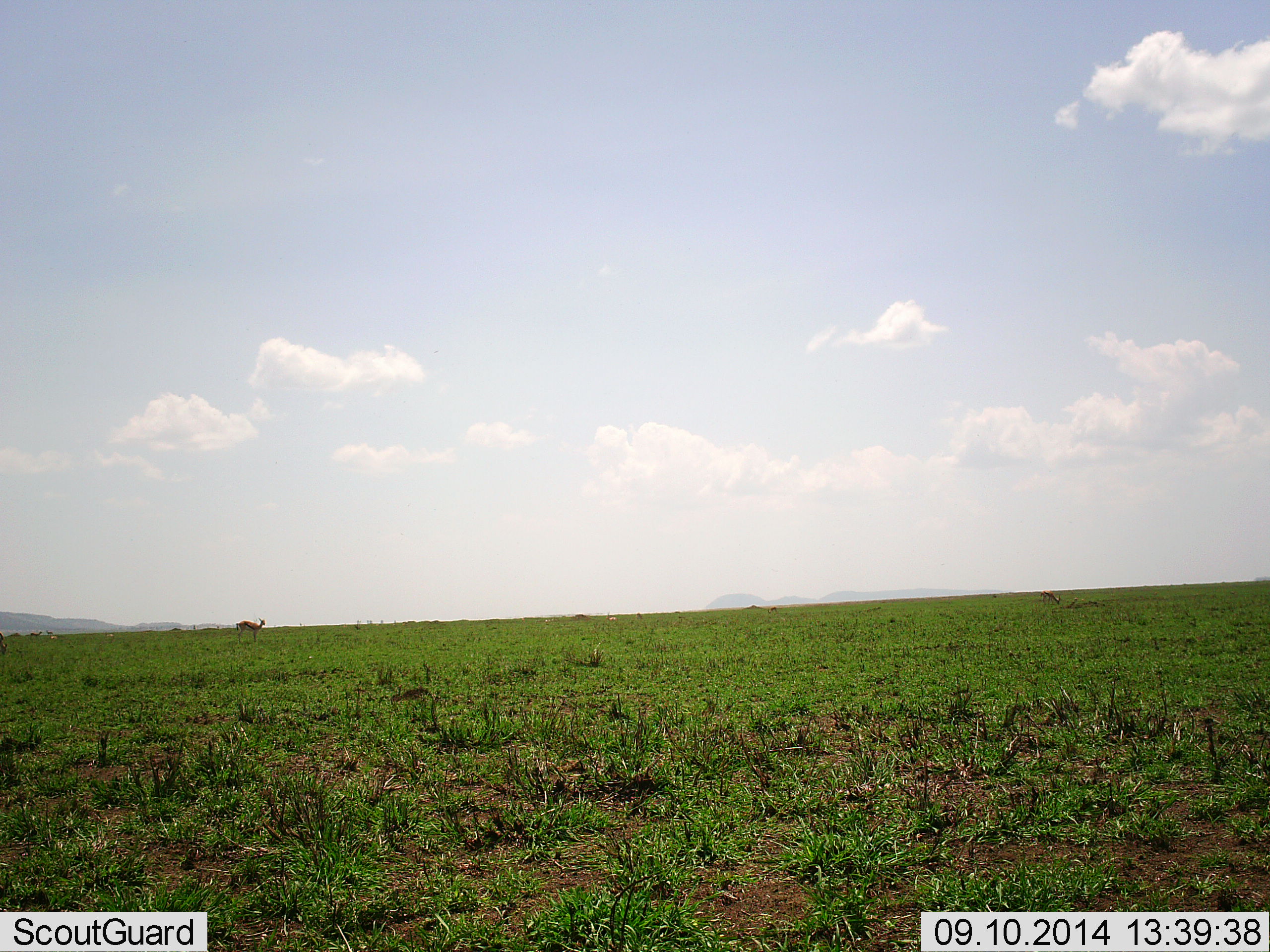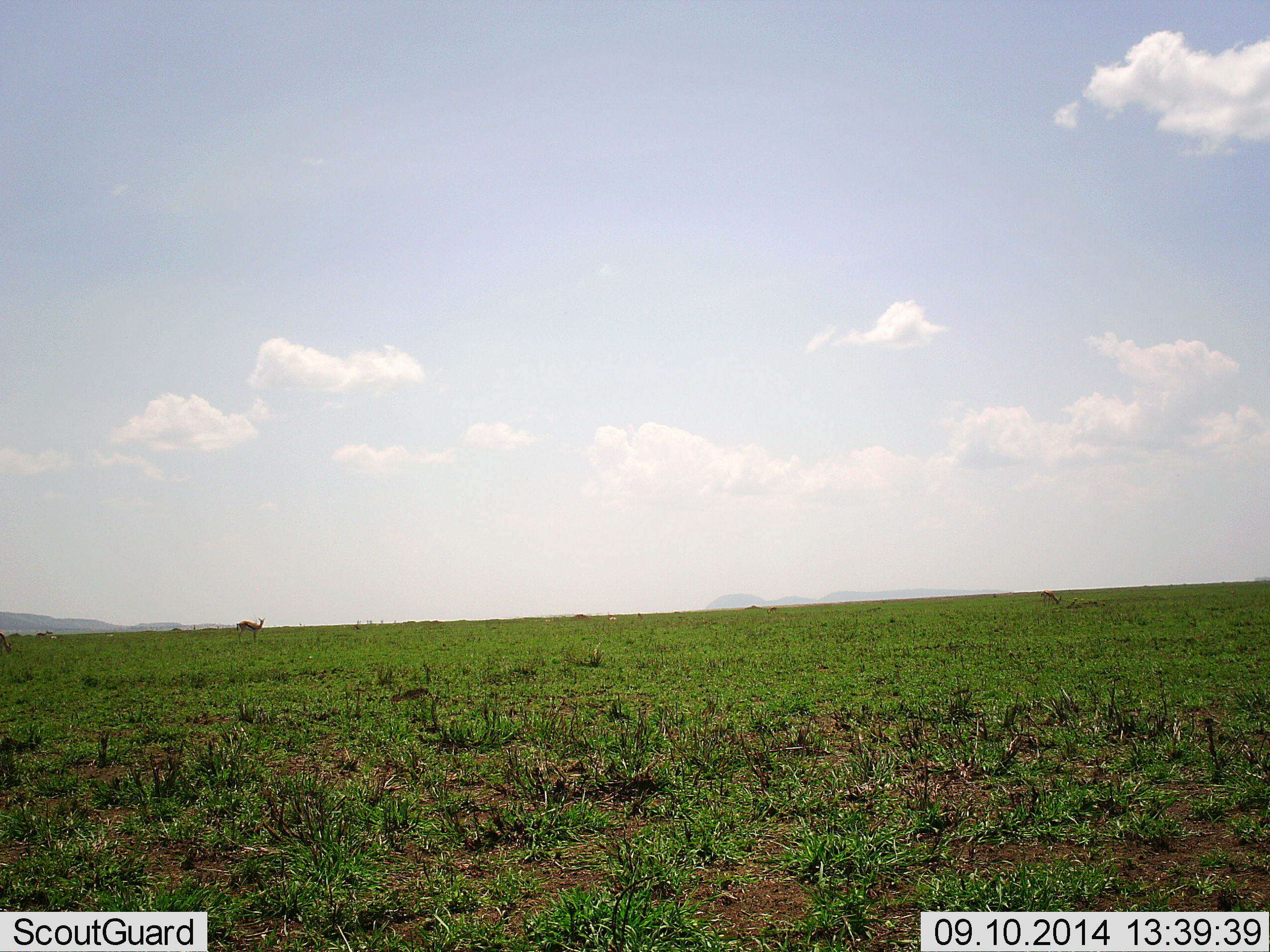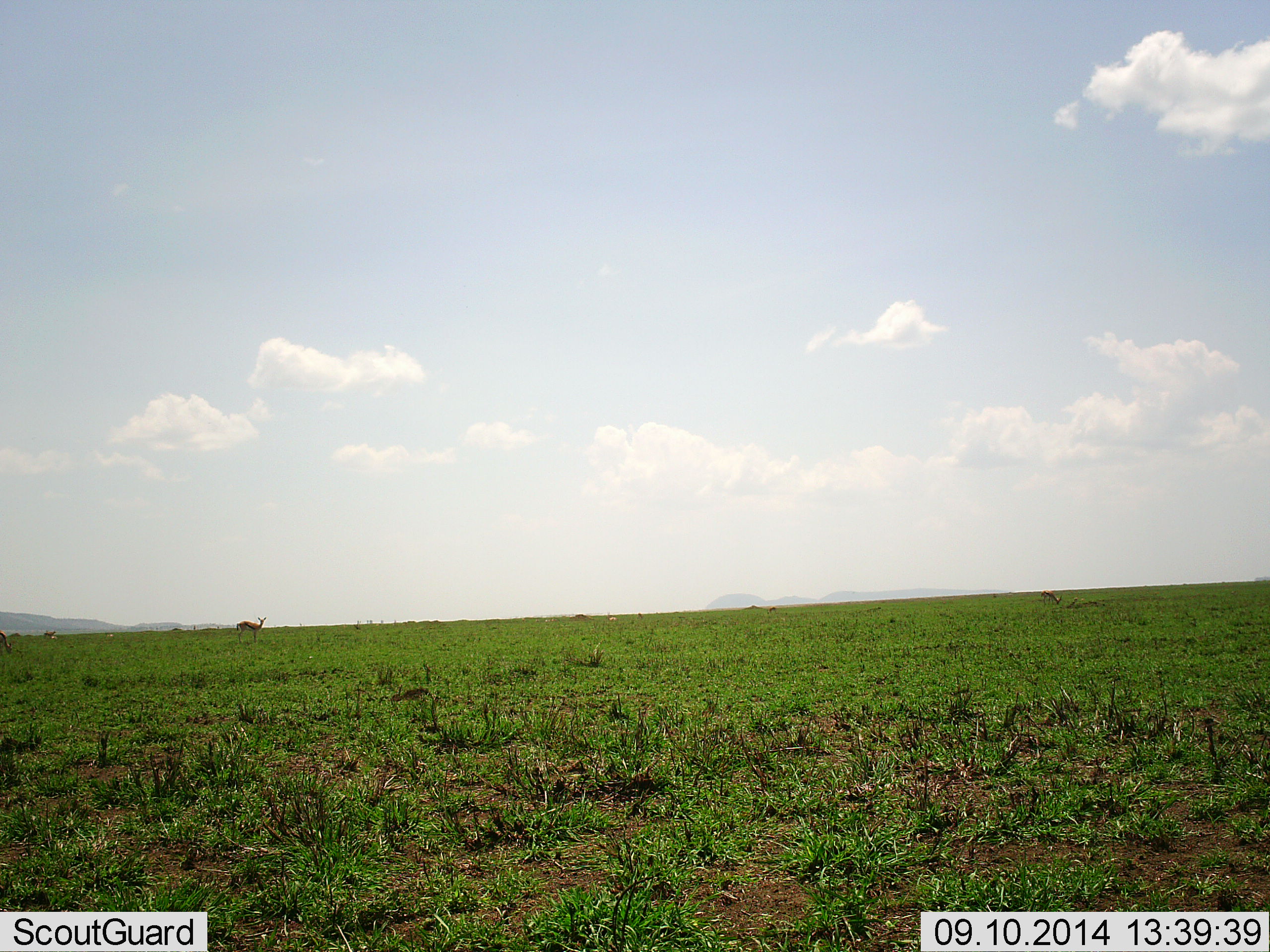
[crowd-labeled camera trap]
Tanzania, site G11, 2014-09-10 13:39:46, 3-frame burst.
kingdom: Animalia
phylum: Chordata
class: Mammalia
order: Artiodactyla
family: Bovidae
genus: Eudorcas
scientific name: Eudorcas thomsonii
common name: thomson's gazelle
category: gazellethomsons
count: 4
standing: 100%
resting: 0%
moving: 25%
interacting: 0%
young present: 0%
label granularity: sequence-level